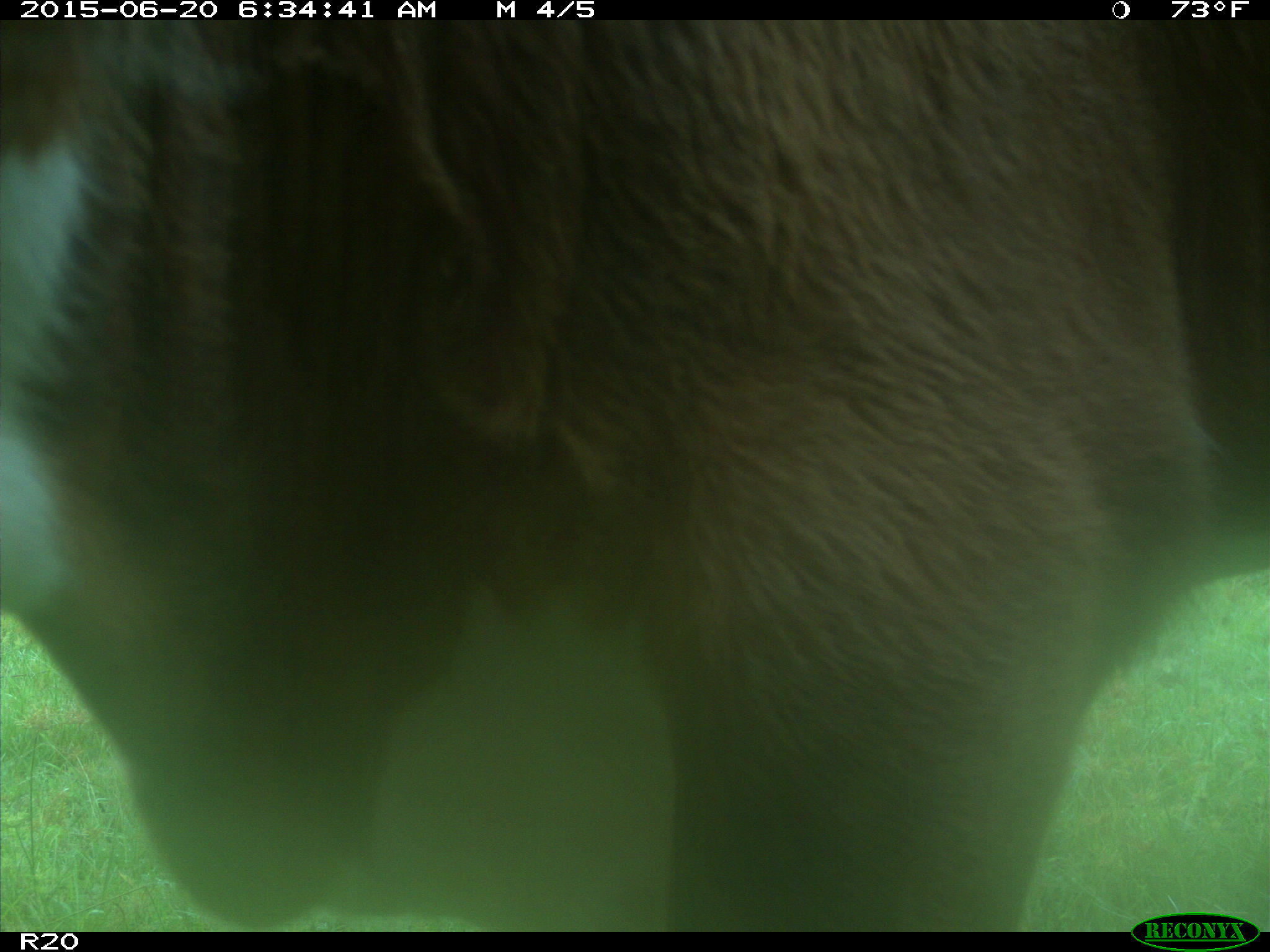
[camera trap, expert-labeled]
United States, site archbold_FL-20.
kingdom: Animalia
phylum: Chordata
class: Mammalia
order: Artiodactyla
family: Bovidae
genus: Bos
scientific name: Bos taurus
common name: domestic cow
Bos taurus (domestic cow).